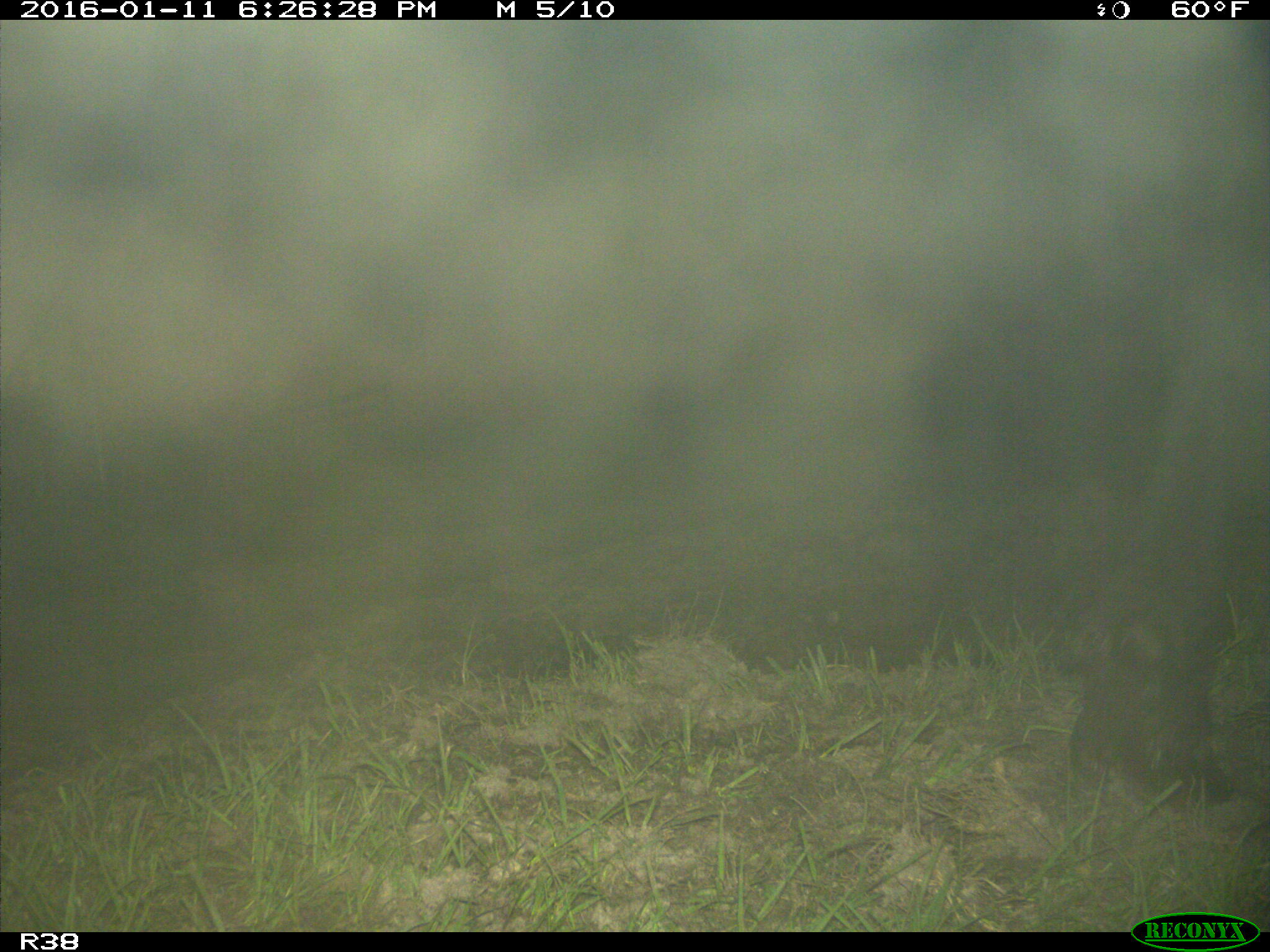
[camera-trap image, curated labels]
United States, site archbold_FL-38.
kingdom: Animalia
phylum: Chordata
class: Mammalia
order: Artiodactyla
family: Bovidae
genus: Bos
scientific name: Bos taurus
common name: domestic cow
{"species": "Bos taurus (domestic cow)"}